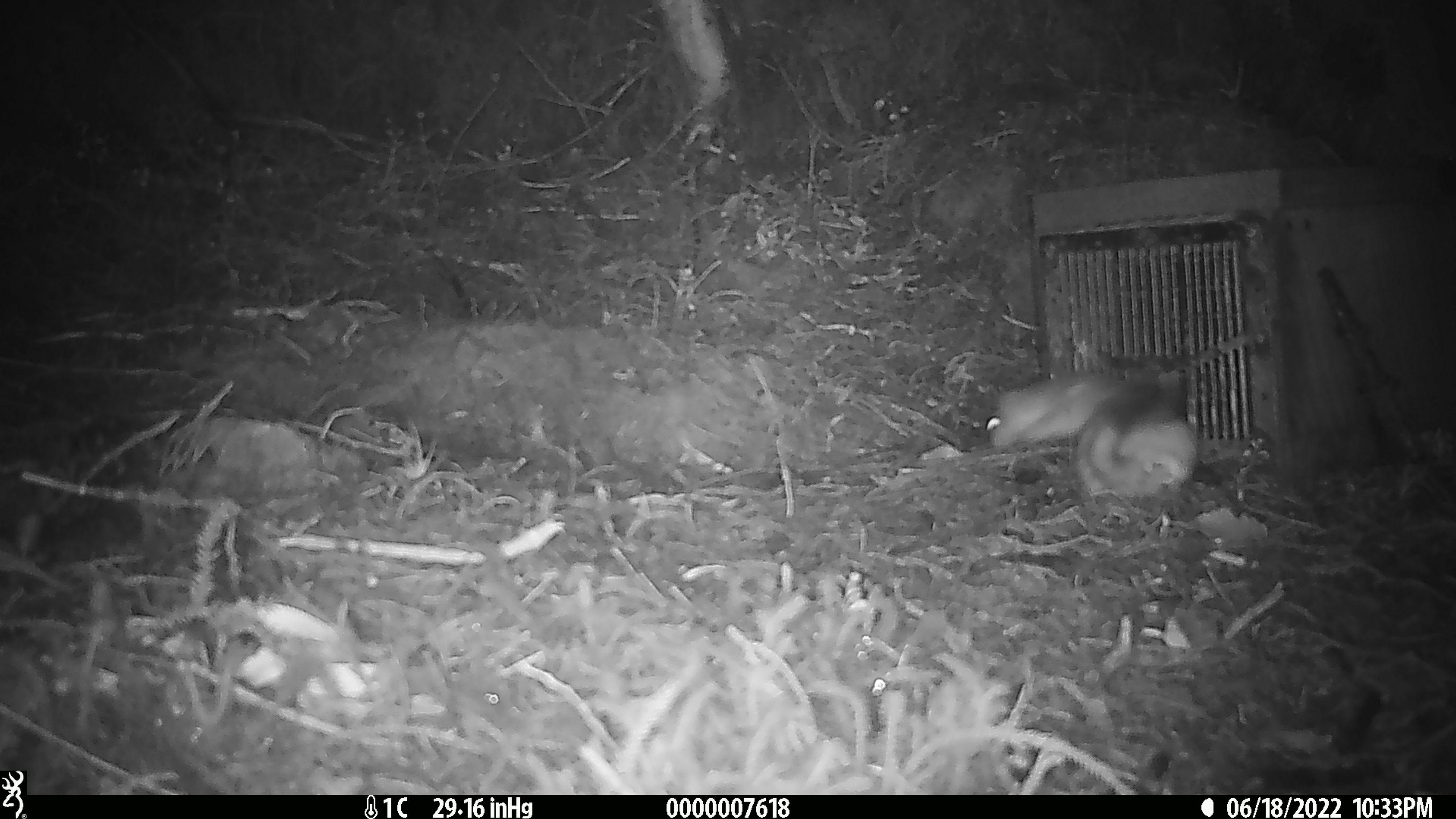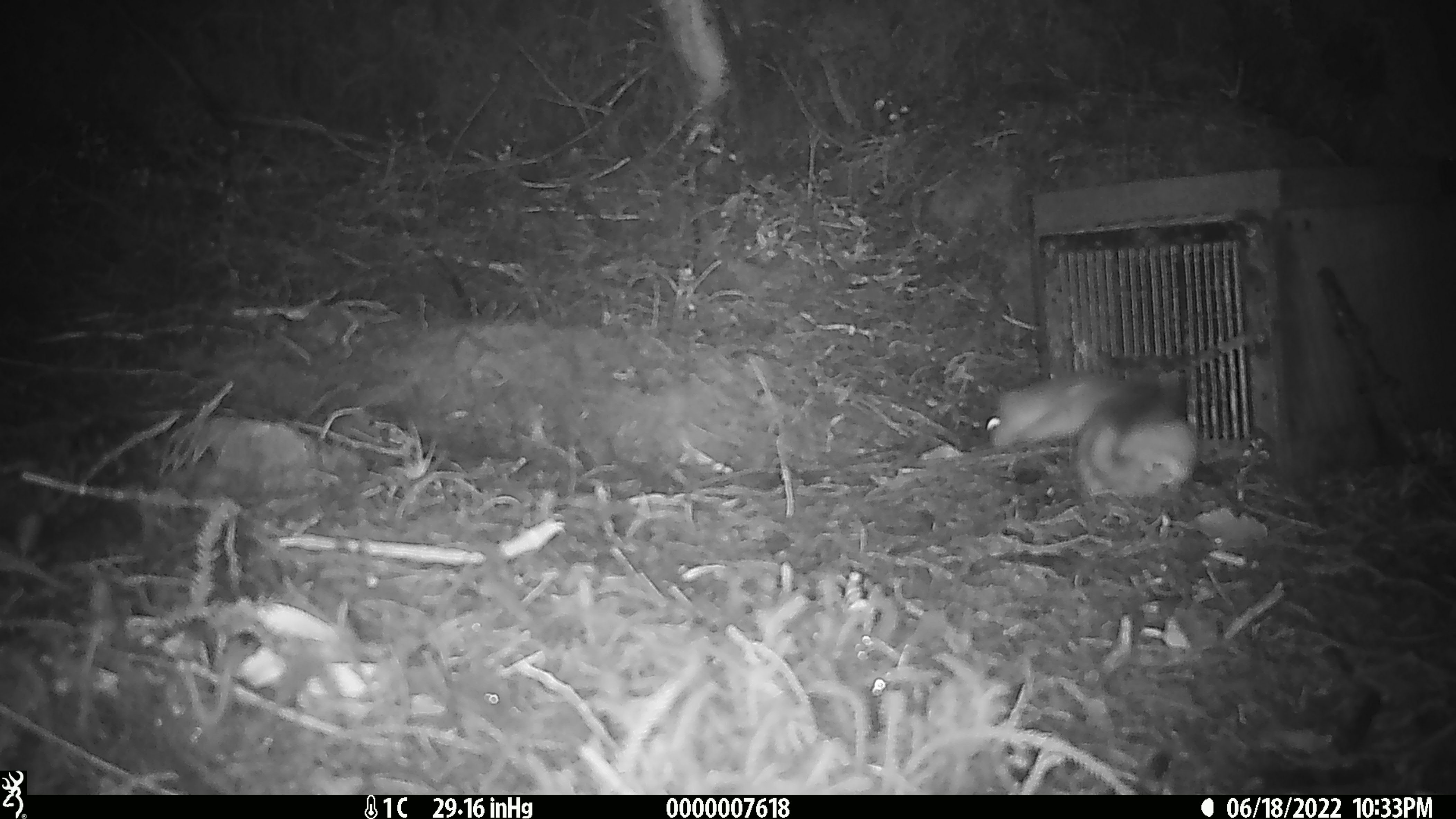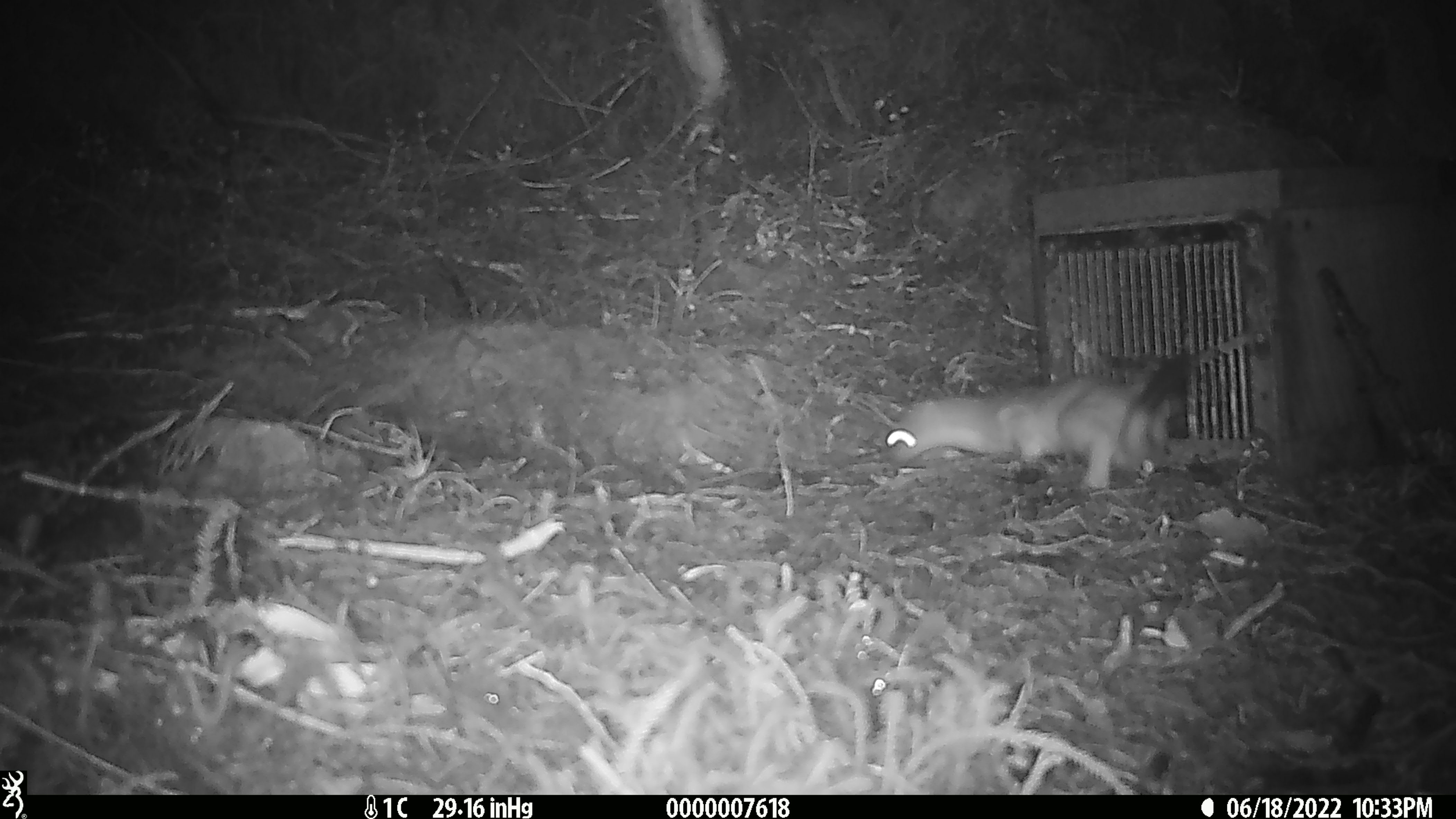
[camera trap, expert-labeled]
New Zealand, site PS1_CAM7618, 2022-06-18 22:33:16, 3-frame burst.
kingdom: Animalia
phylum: Chordata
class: Mammalia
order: Carnivora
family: Mustelidae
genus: Mustela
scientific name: Mustela erminea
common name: stoat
Stoat (Mustela erminea).